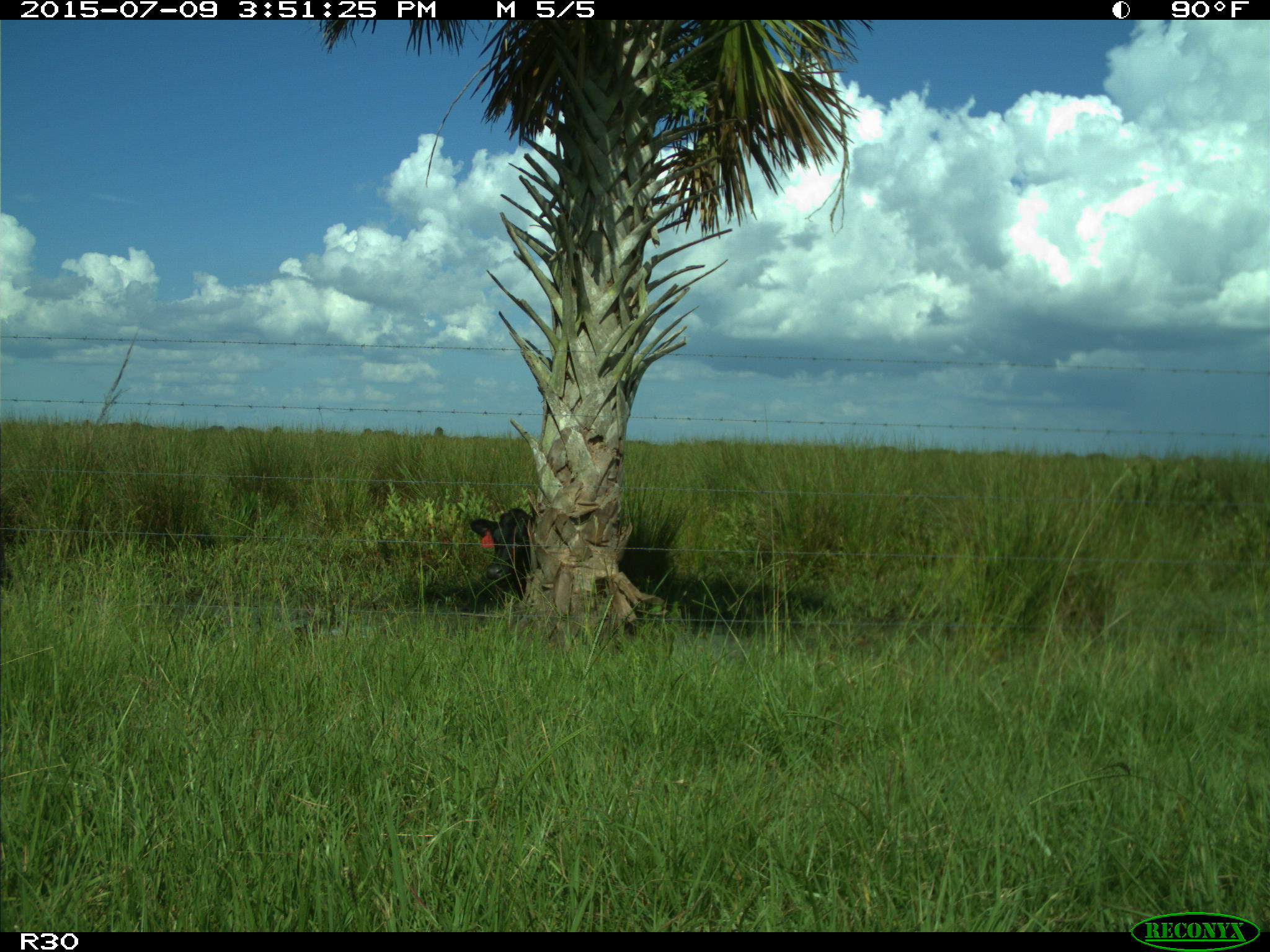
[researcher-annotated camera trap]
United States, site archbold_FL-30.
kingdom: Animalia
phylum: Chordata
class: Mammalia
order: Artiodactyla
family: Bovidae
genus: Bos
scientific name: Bos taurus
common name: domestic cow